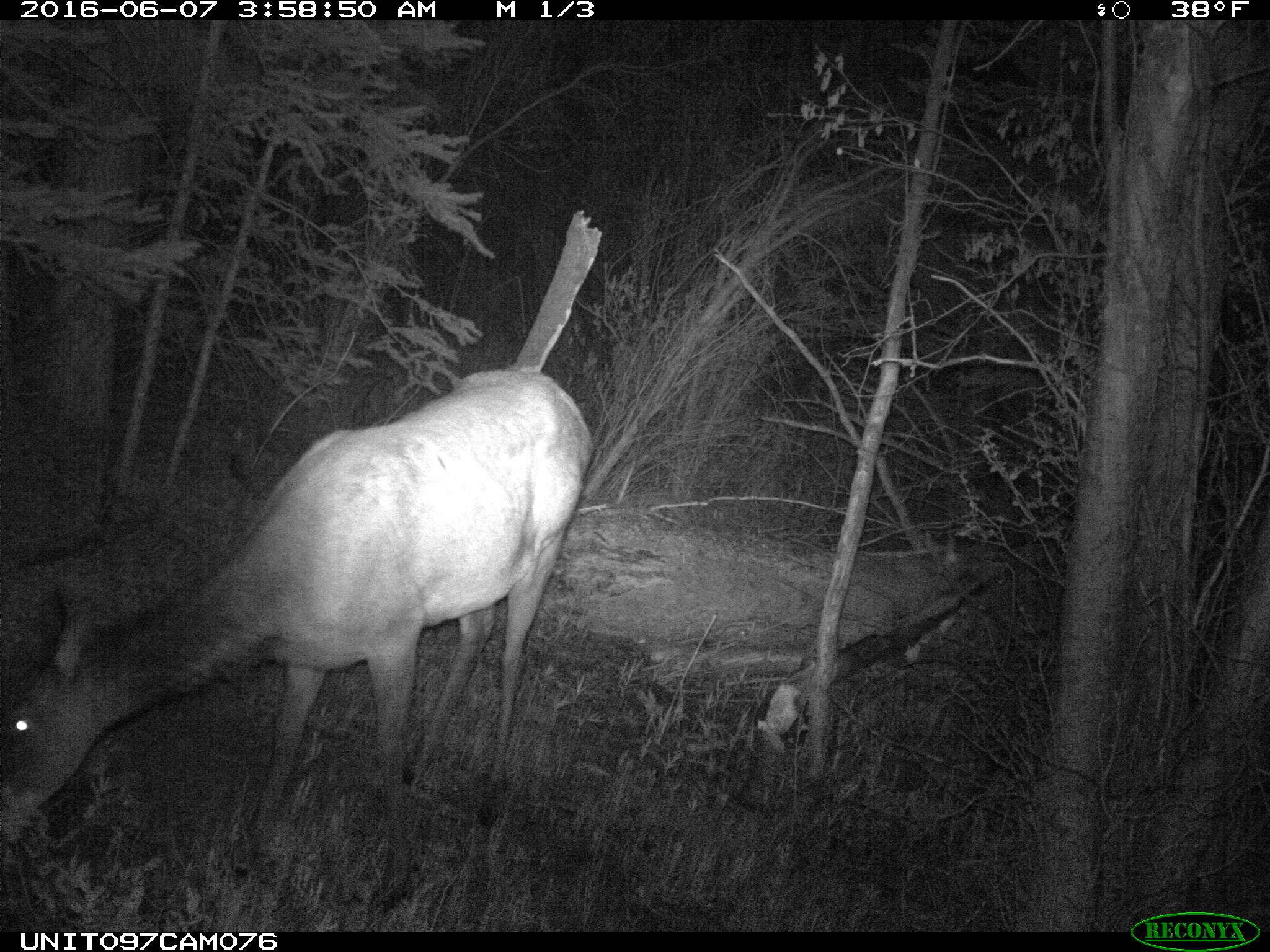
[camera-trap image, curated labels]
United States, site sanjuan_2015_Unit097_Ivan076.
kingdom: Animalia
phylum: Chordata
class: Mammalia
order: Artiodactyla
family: Cervidae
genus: Cervus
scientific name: Cervus elaphus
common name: red deer